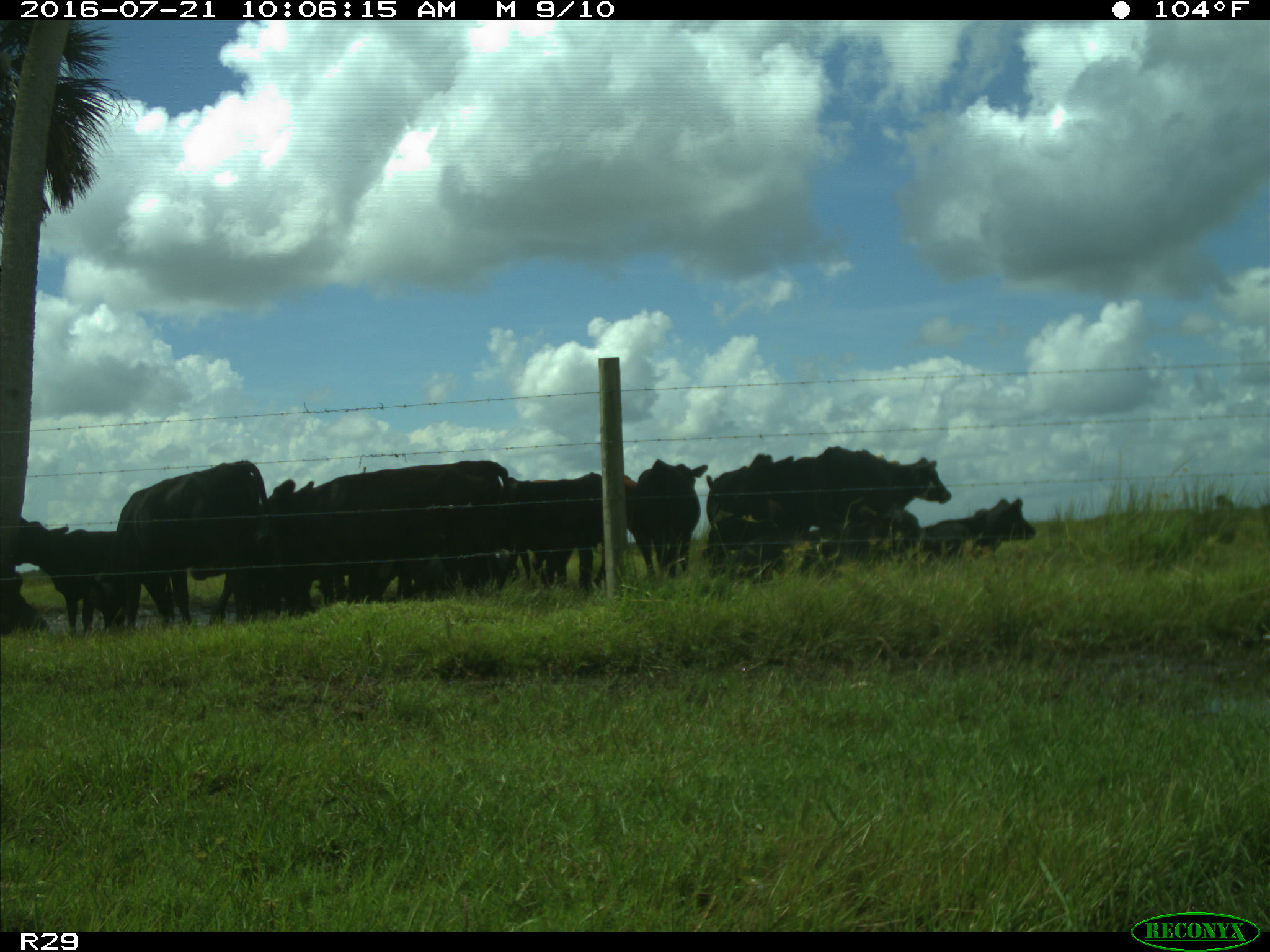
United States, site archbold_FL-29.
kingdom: Animalia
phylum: Chordata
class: Mammalia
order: Artiodactyla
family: Bovidae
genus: Bos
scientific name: Bos taurus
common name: domestic cow